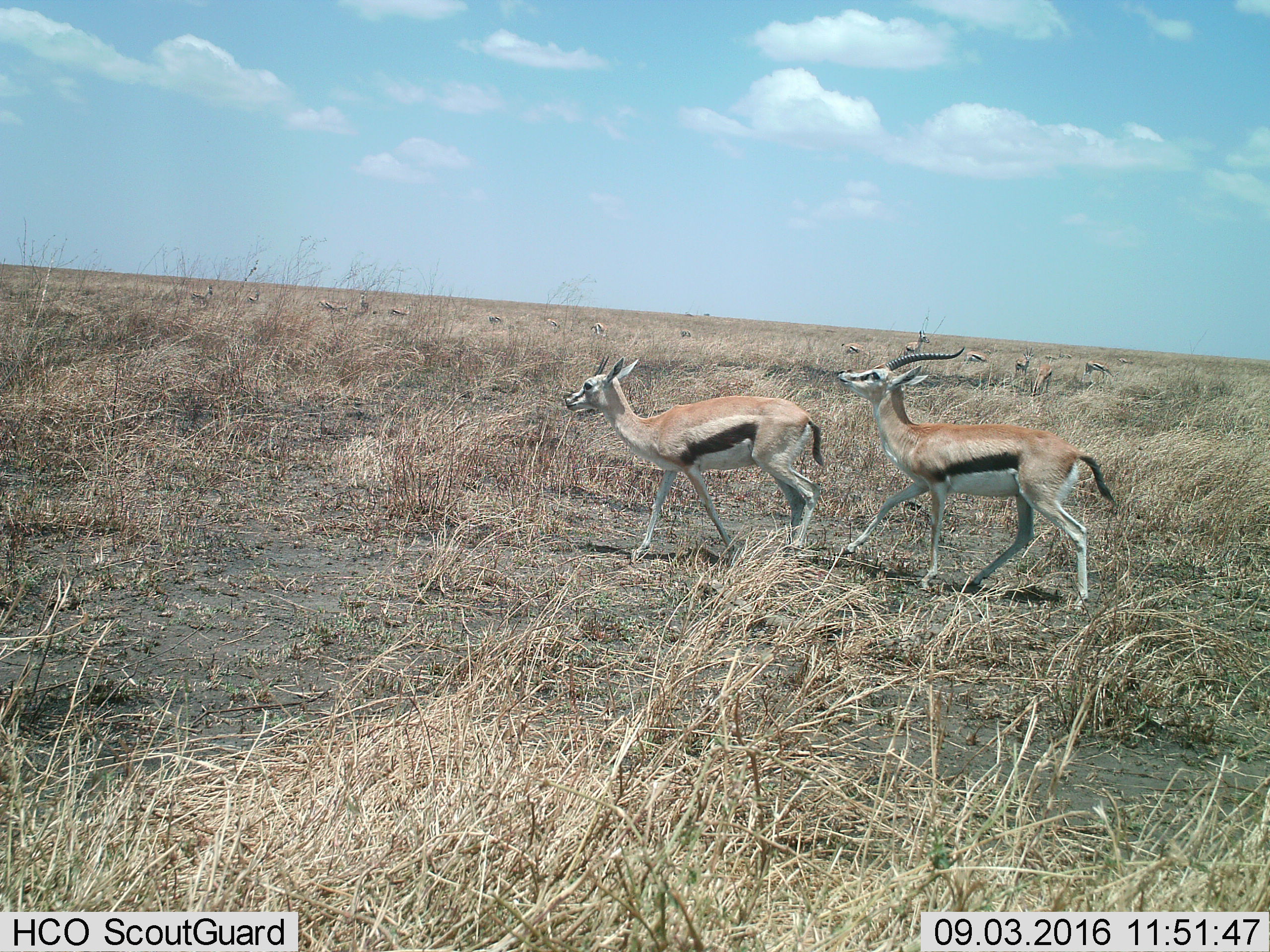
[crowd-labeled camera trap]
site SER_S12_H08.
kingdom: Animalia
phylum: Chordata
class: Mammalia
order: Artiodactyla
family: Bovidae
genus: Eudorcas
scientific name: Eudorcas thomsonii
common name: thomson's gazelle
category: gazellethomsons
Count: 11-50.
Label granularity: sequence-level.